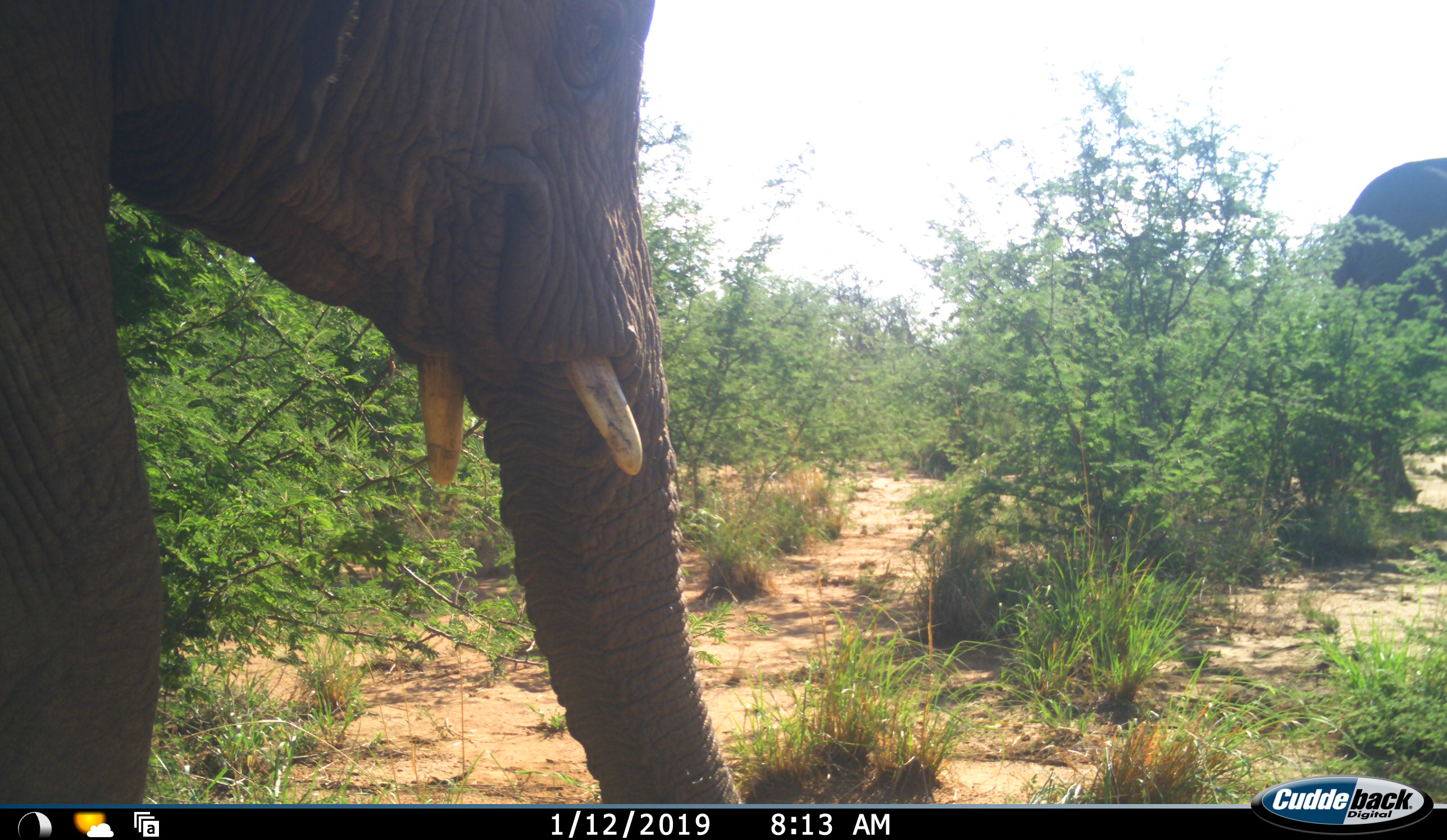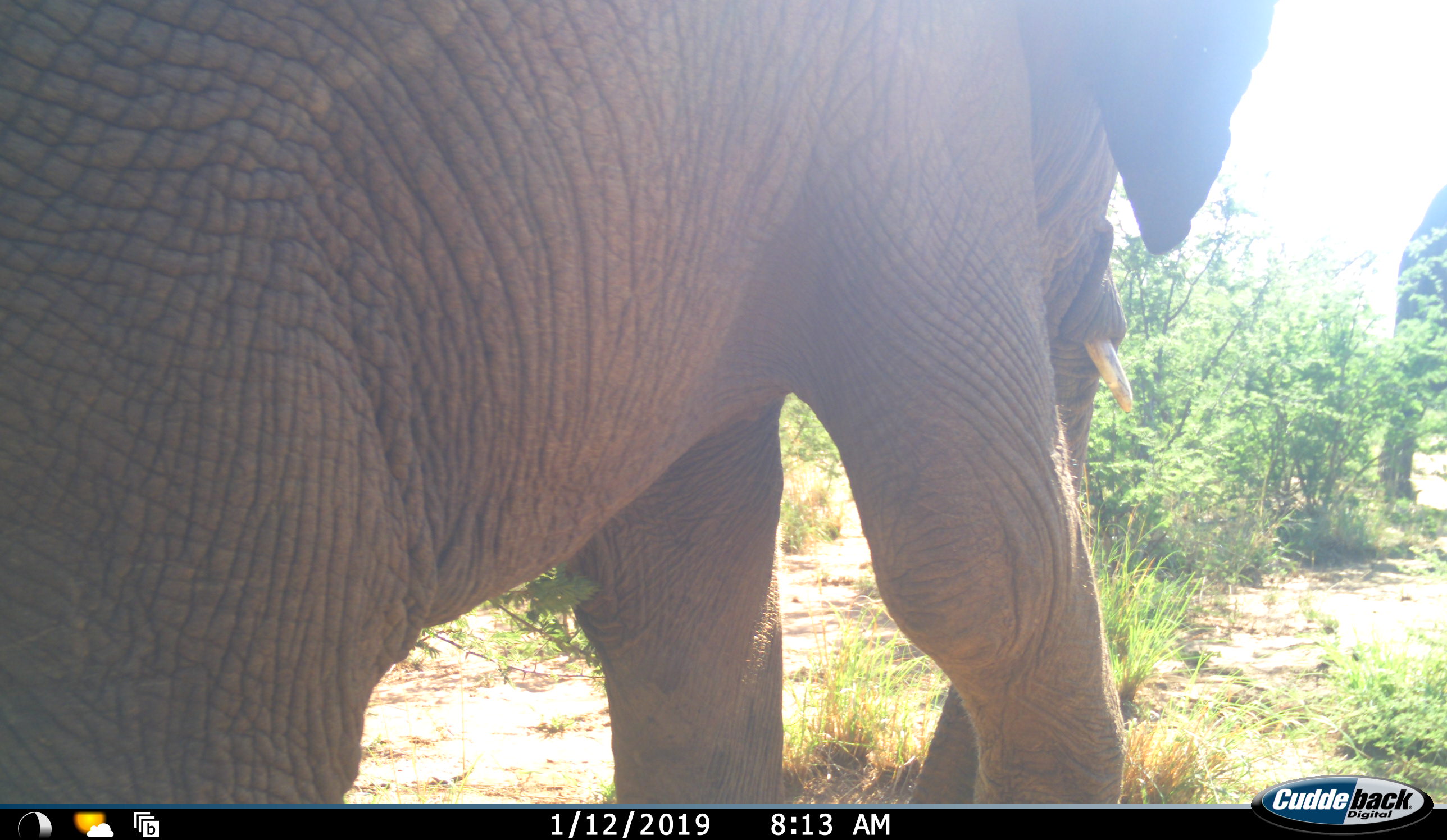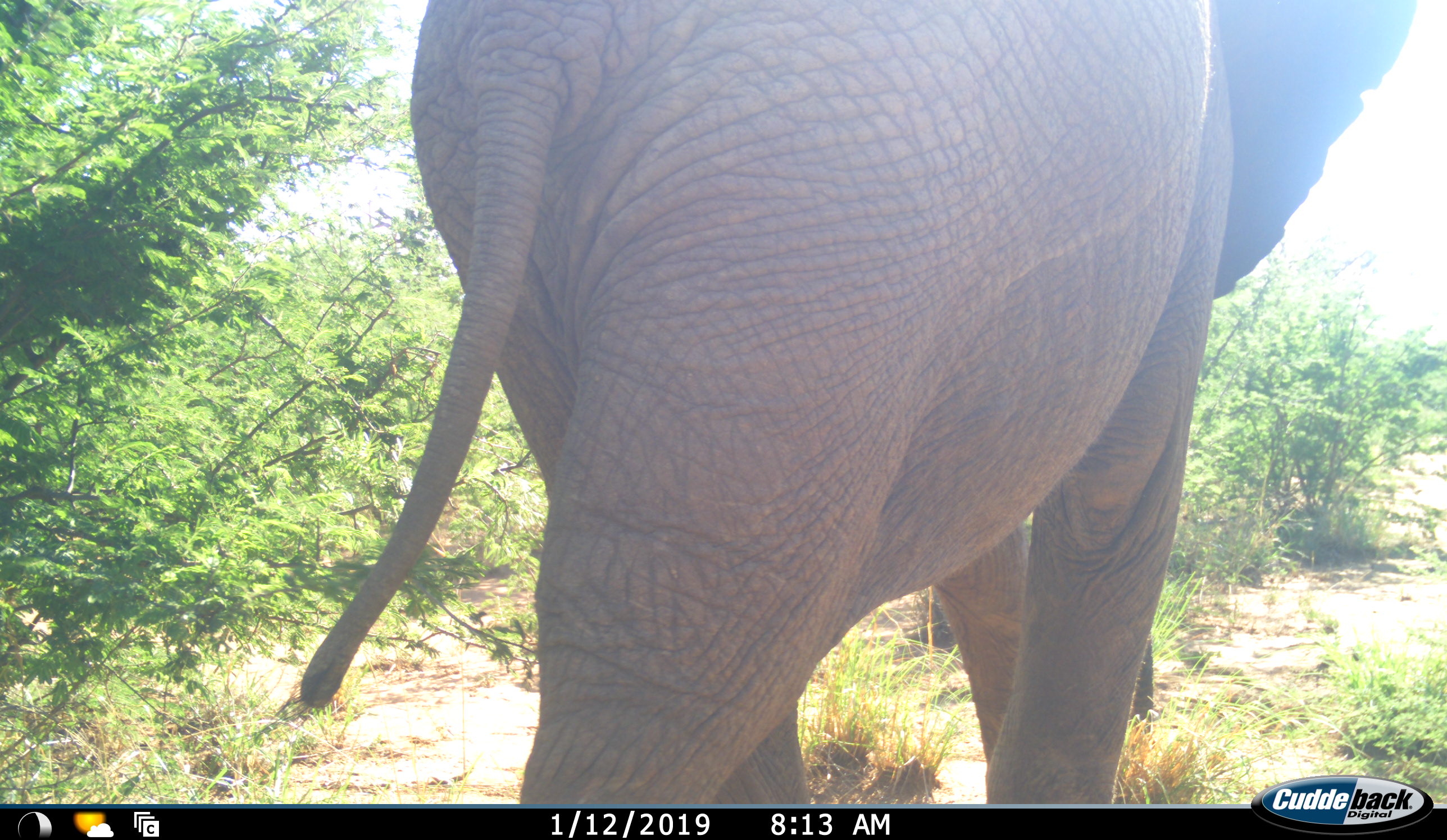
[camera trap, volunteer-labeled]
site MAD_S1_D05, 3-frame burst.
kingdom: Animalia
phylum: Chordata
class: Mammalia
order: Proboscidea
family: Elephantidae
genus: Loxodonta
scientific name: Loxodonta africana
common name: african bush elephant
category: elephant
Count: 2.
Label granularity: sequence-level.